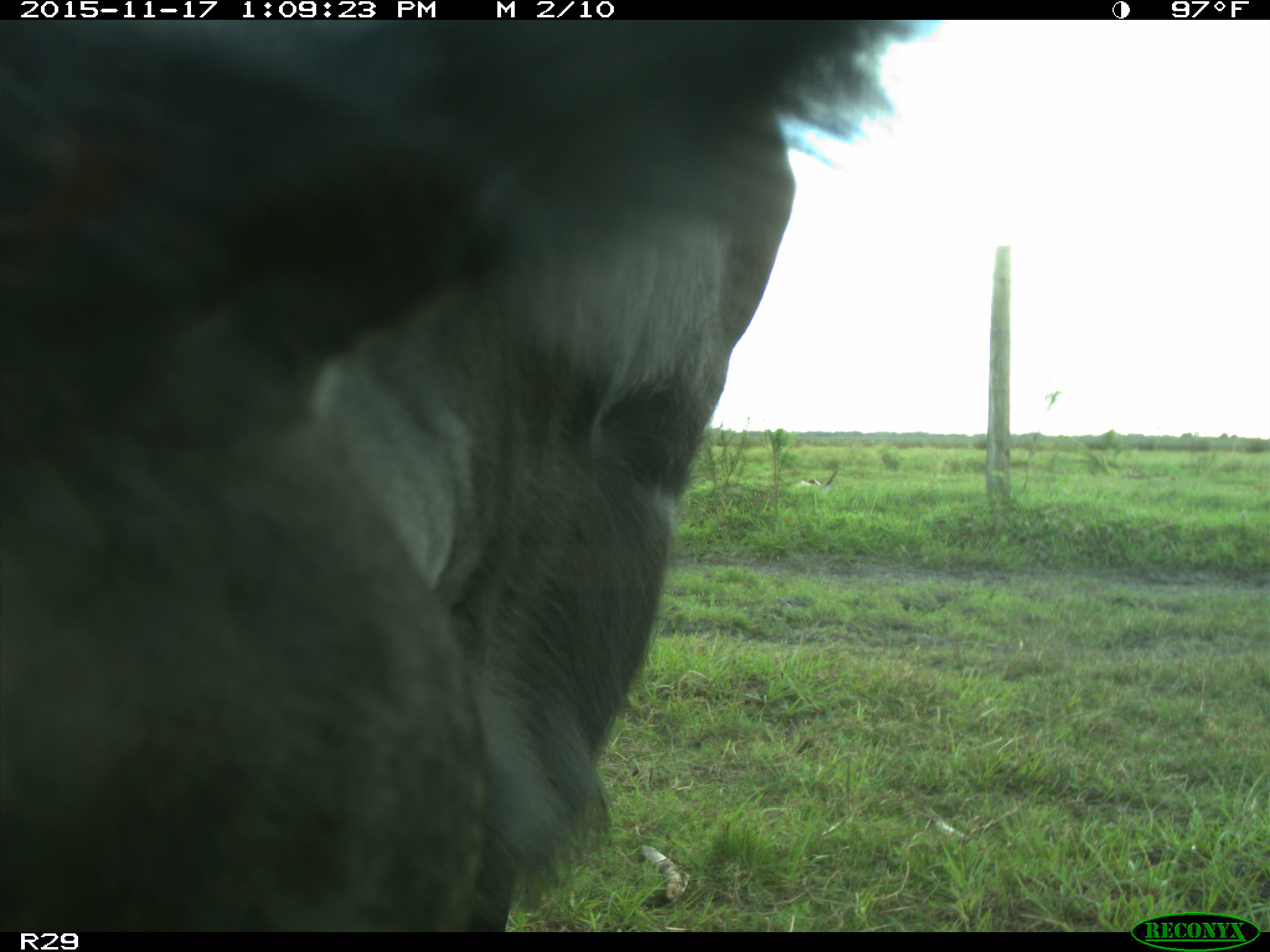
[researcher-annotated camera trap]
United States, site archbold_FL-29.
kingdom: Animalia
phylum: Chordata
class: Mammalia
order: Artiodactyla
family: Bovidae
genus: Bos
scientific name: Bos taurus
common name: domestic cow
Bos taurus (domestic cow).